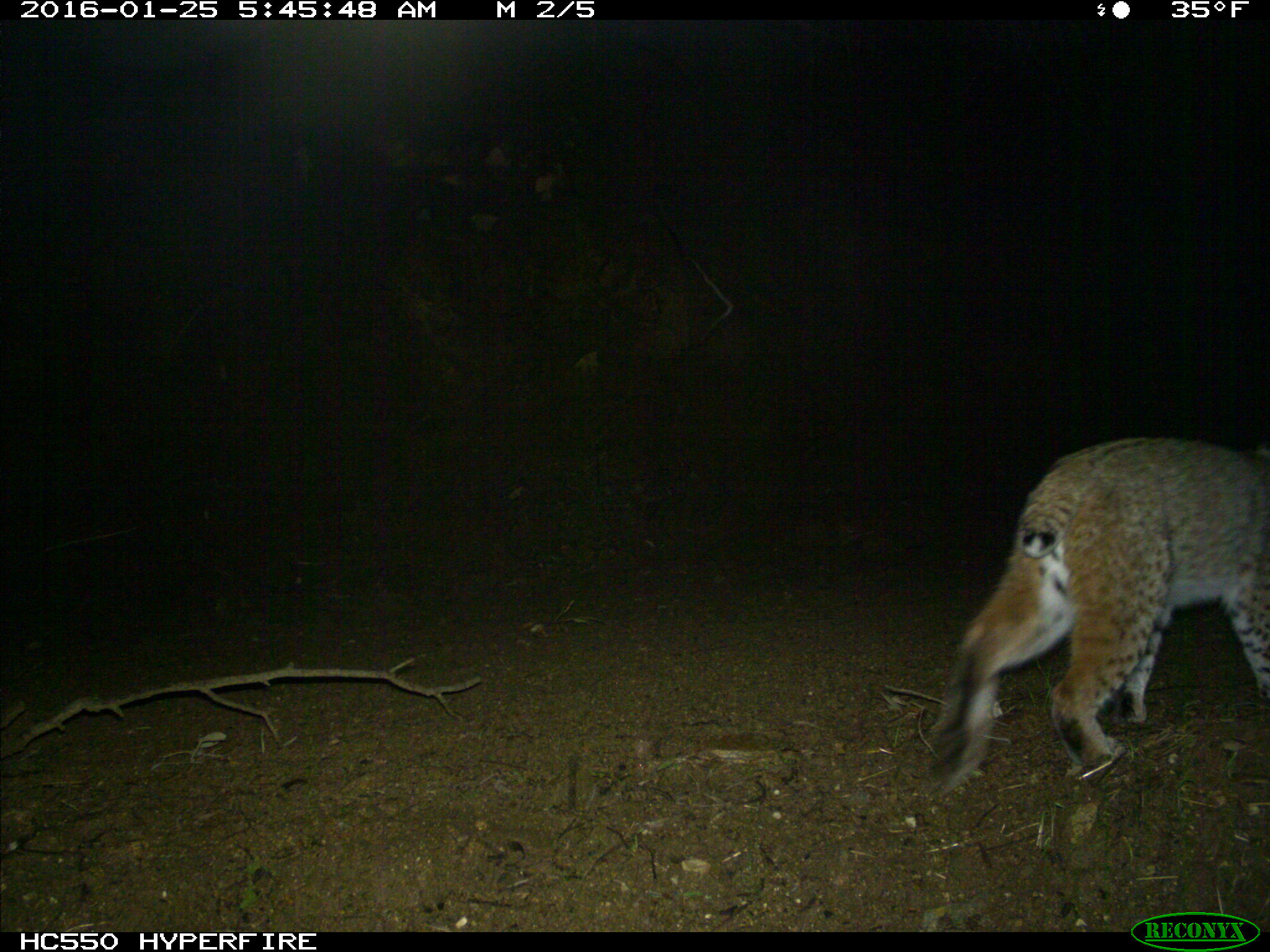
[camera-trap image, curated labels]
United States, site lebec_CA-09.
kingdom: Animalia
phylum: Chordata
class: Mammalia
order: Carnivora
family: Felidae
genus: Lynx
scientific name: Lynx rufus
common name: bobcat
Lynx rufus (bobcat).